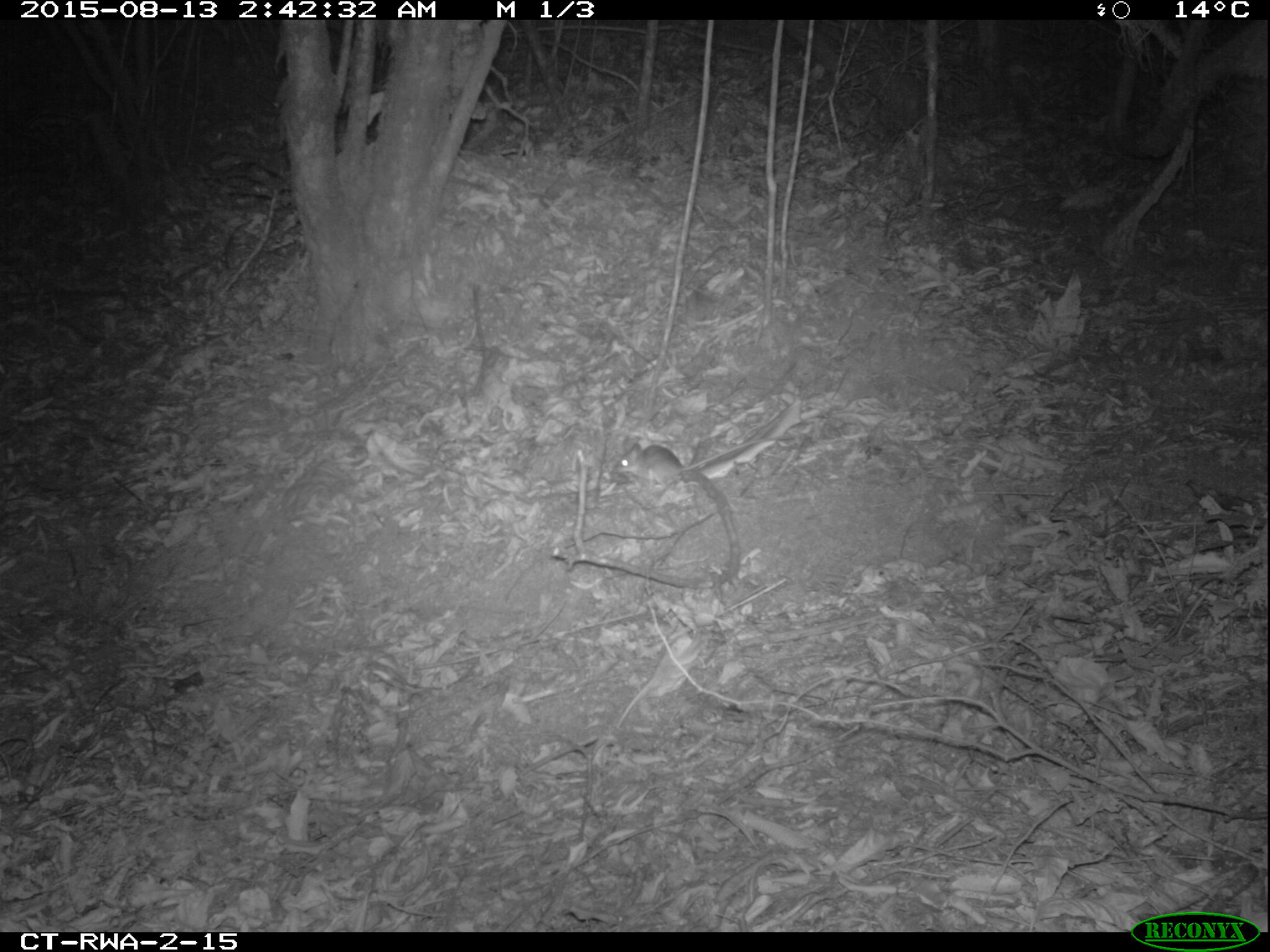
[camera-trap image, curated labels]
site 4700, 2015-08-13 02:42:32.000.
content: unidentified animal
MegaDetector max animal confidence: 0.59